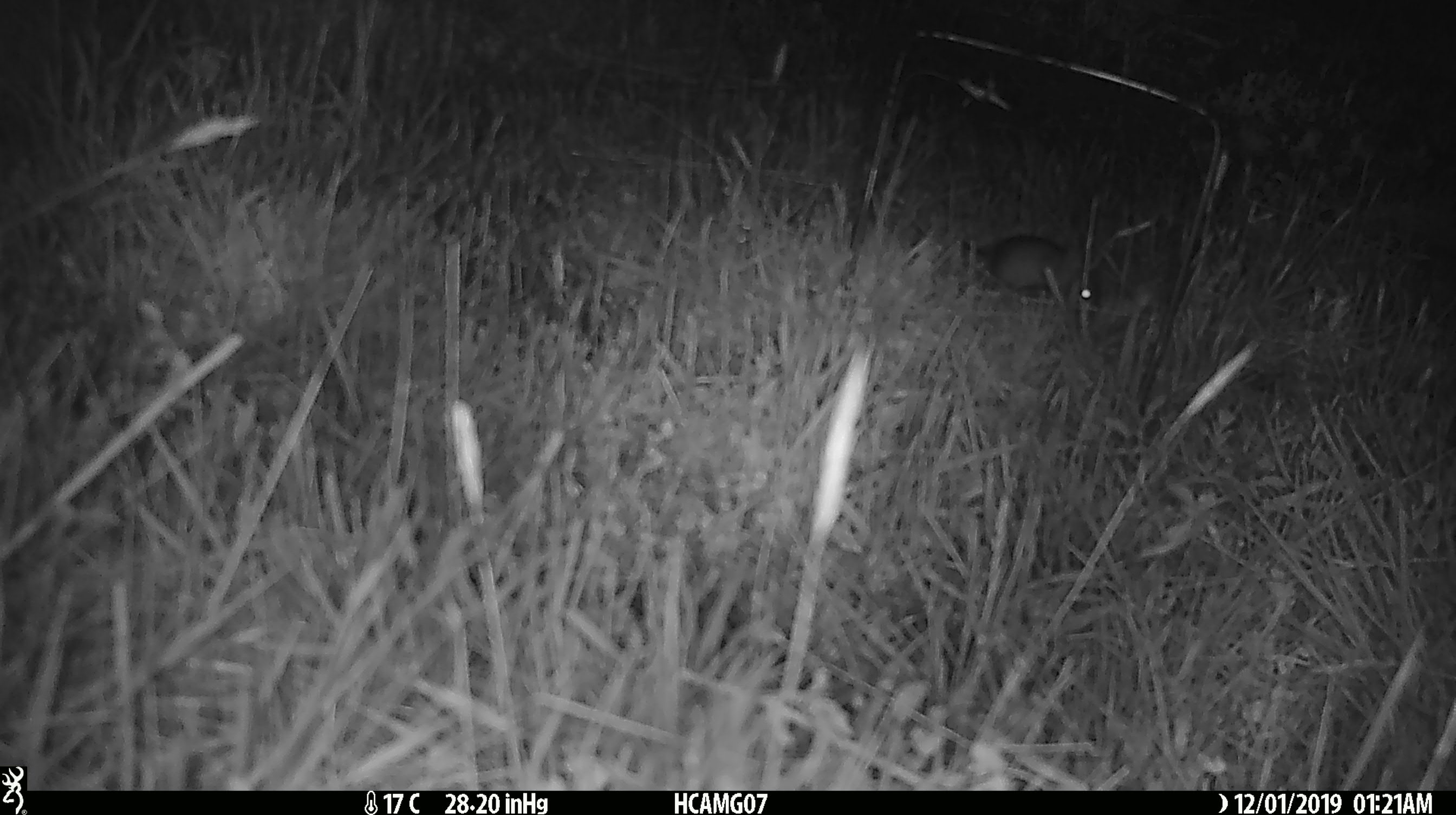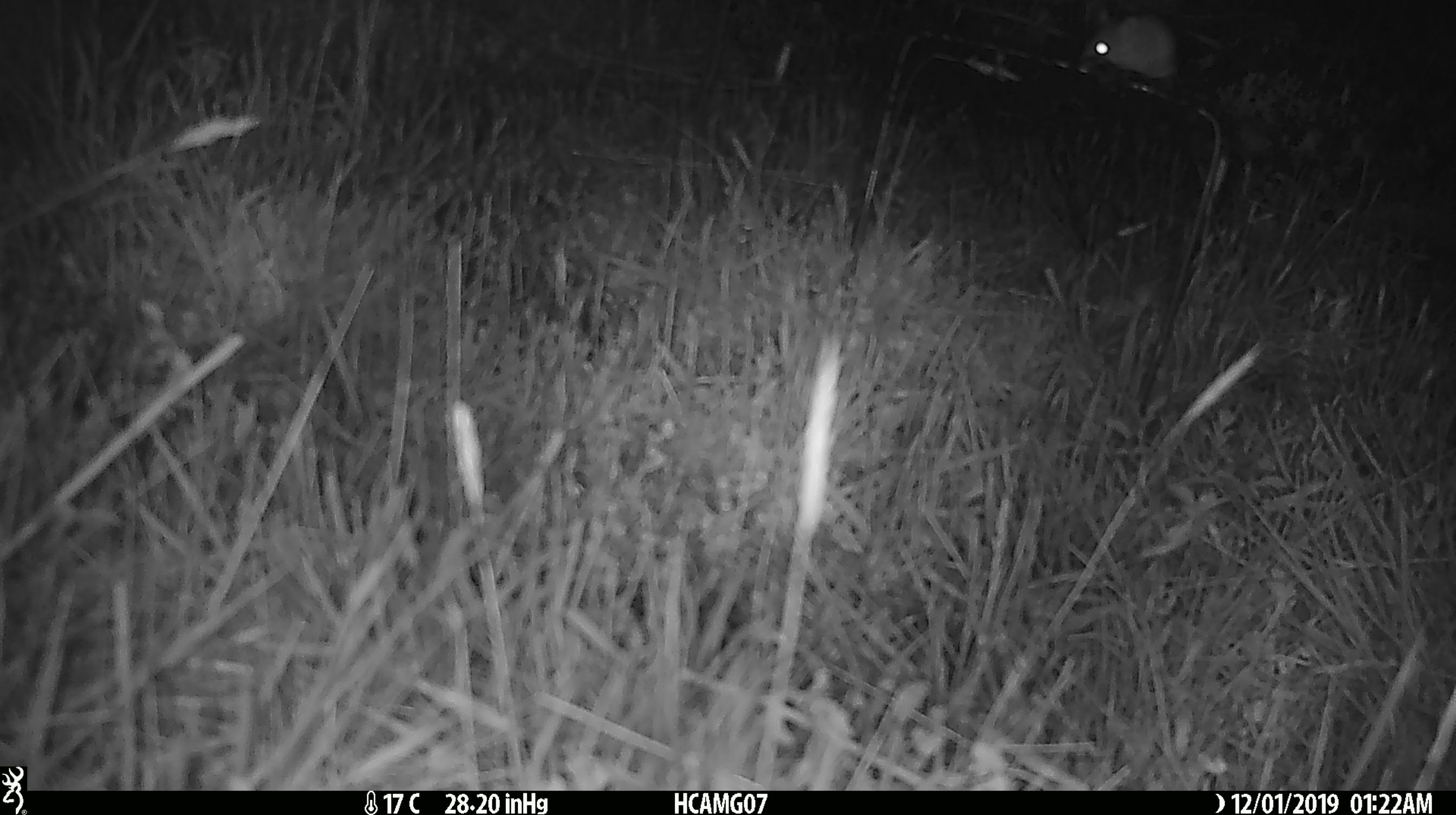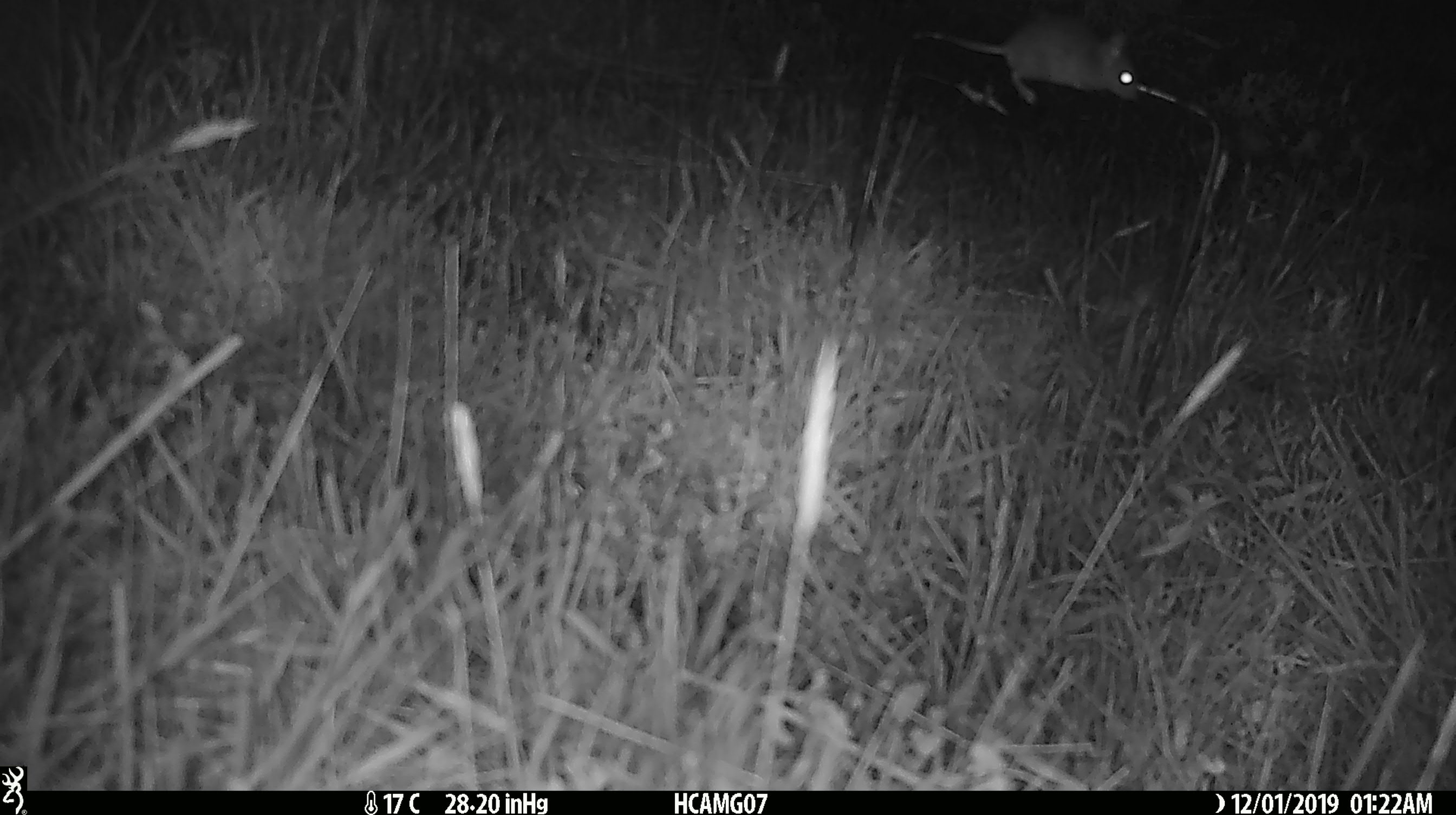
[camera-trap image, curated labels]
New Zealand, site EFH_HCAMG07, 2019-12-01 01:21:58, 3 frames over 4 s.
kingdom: Animalia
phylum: Chordata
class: Mammalia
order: Rodentia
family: Muridae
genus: Mus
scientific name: Mus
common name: mouse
Mouse (Mus).